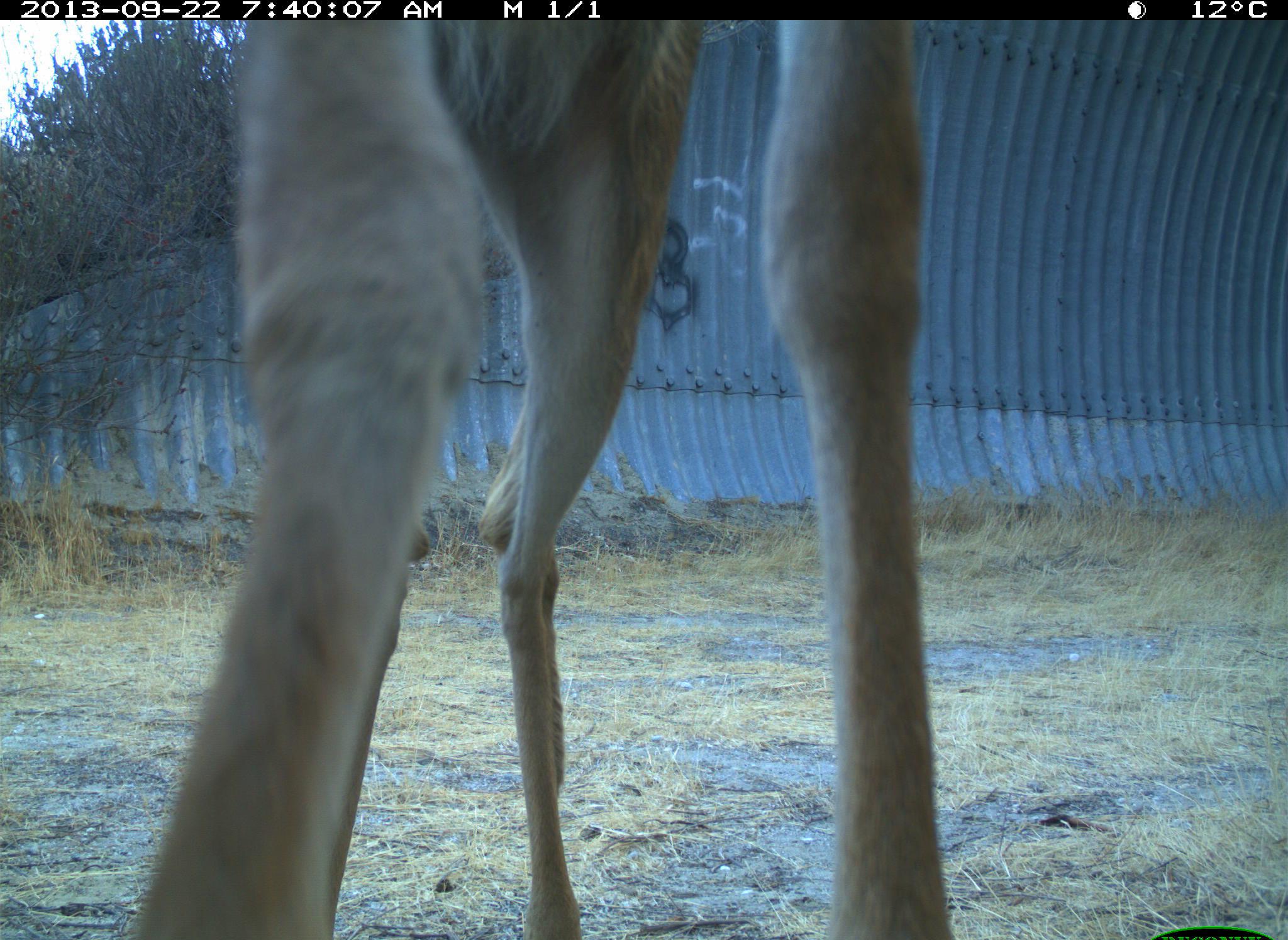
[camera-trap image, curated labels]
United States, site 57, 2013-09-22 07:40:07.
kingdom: Animalia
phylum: Chordata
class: Mammalia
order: Artiodactyla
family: Cervidae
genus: Odocoileus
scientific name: Odocoileus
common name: deer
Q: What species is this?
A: Deer (Odocoileus).